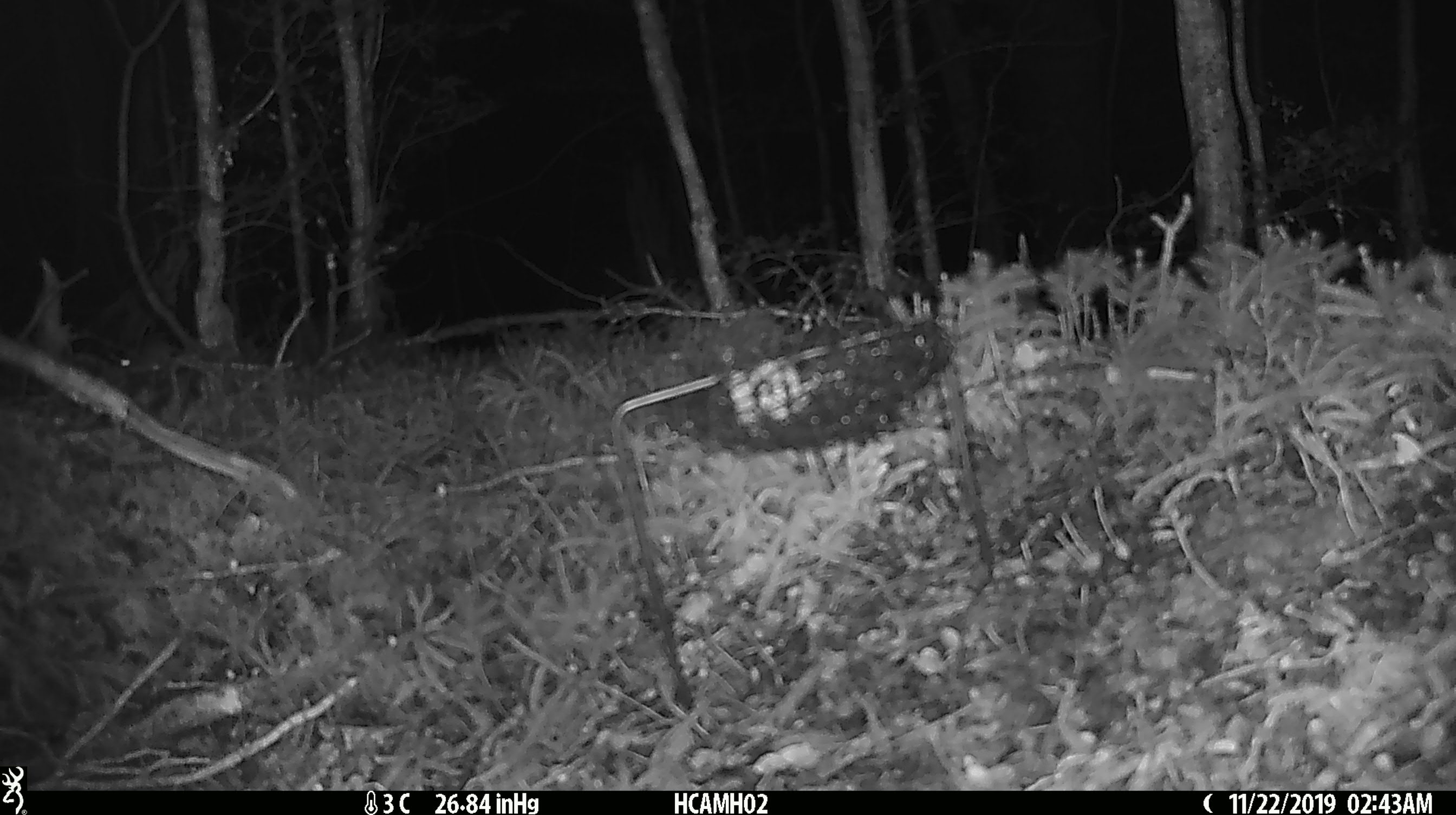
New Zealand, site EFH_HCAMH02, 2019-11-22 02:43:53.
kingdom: Animalia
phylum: Chordata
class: Mammalia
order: Rodentia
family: Muridae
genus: Mus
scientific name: Mus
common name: mouse